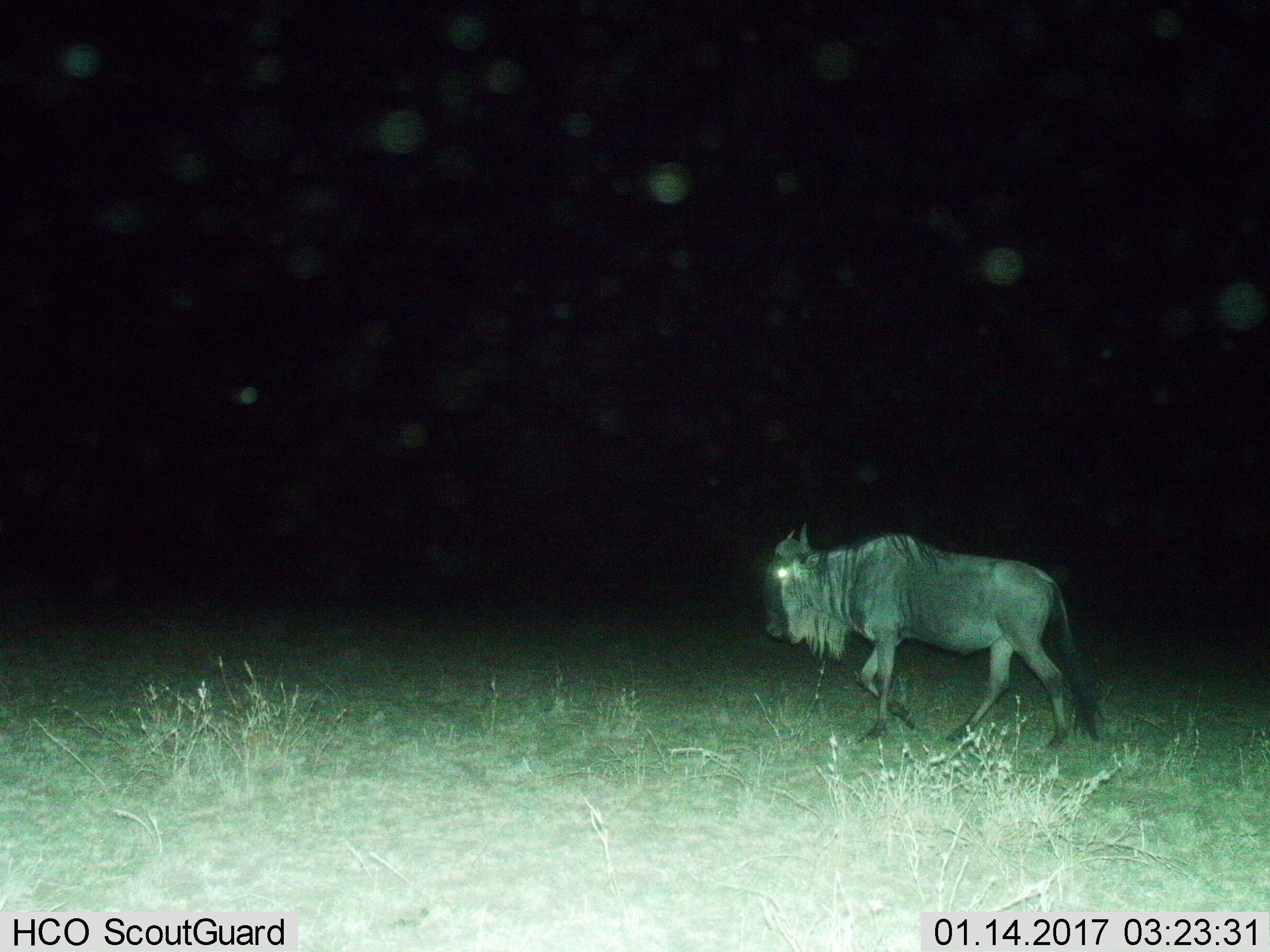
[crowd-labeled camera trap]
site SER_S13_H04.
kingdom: Animalia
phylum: Chordata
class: Mammalia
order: Artiodactyla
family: Bovidae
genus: Connochaetes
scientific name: Connochaetes taurinus taurinus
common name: blue wildebeest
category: wildebeestblue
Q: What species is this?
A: Wildebeestblue (blue wildebeest) (Connochaetes taurinus taurinus).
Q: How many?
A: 1.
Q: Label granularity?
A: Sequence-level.